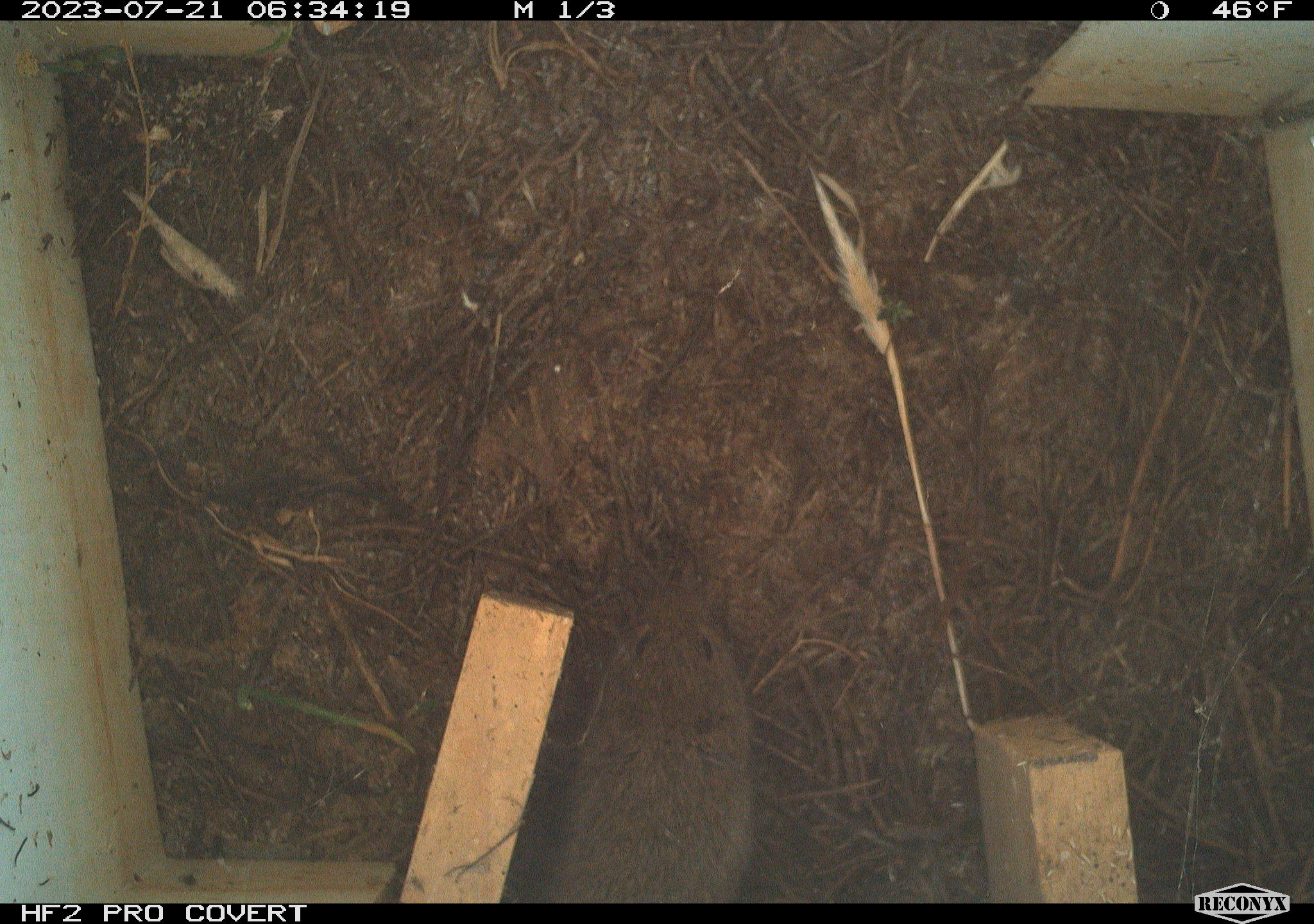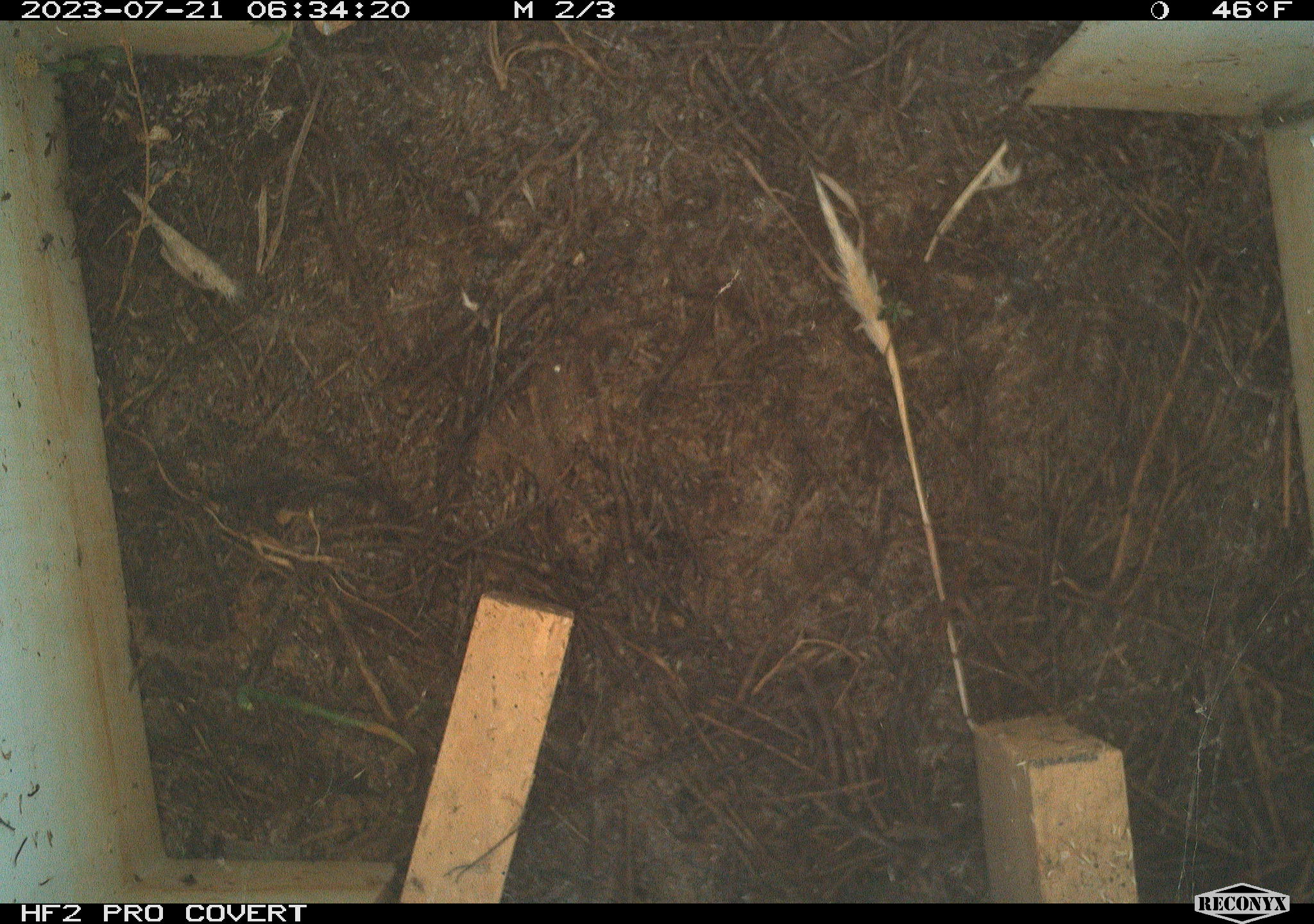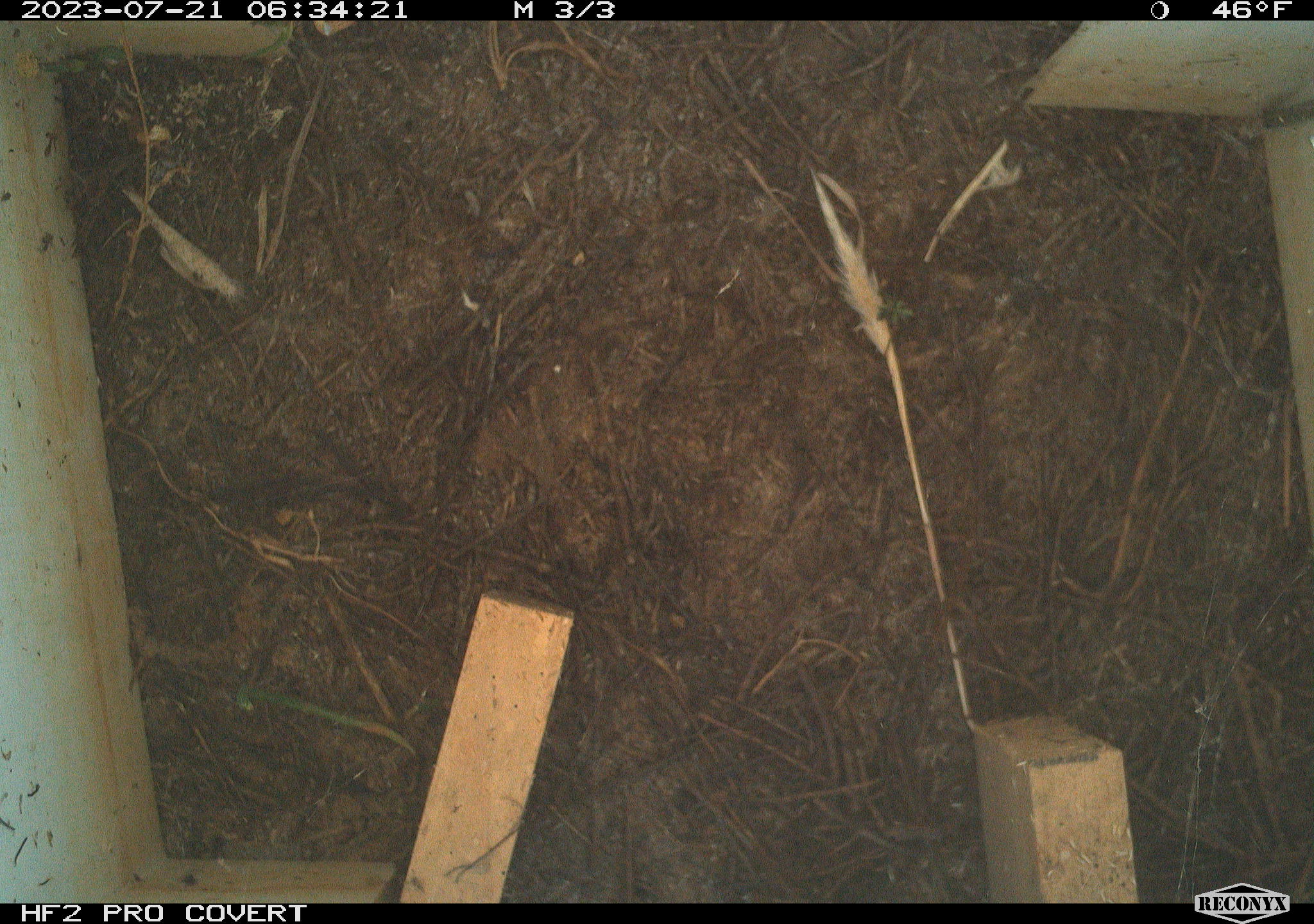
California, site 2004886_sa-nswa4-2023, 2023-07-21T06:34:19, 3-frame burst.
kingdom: Animalia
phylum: Chordata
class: Mammalia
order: Rodentia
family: Cricetidae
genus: Microtus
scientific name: Microtus californicus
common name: california vole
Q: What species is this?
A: California vole (Microtus californicus).